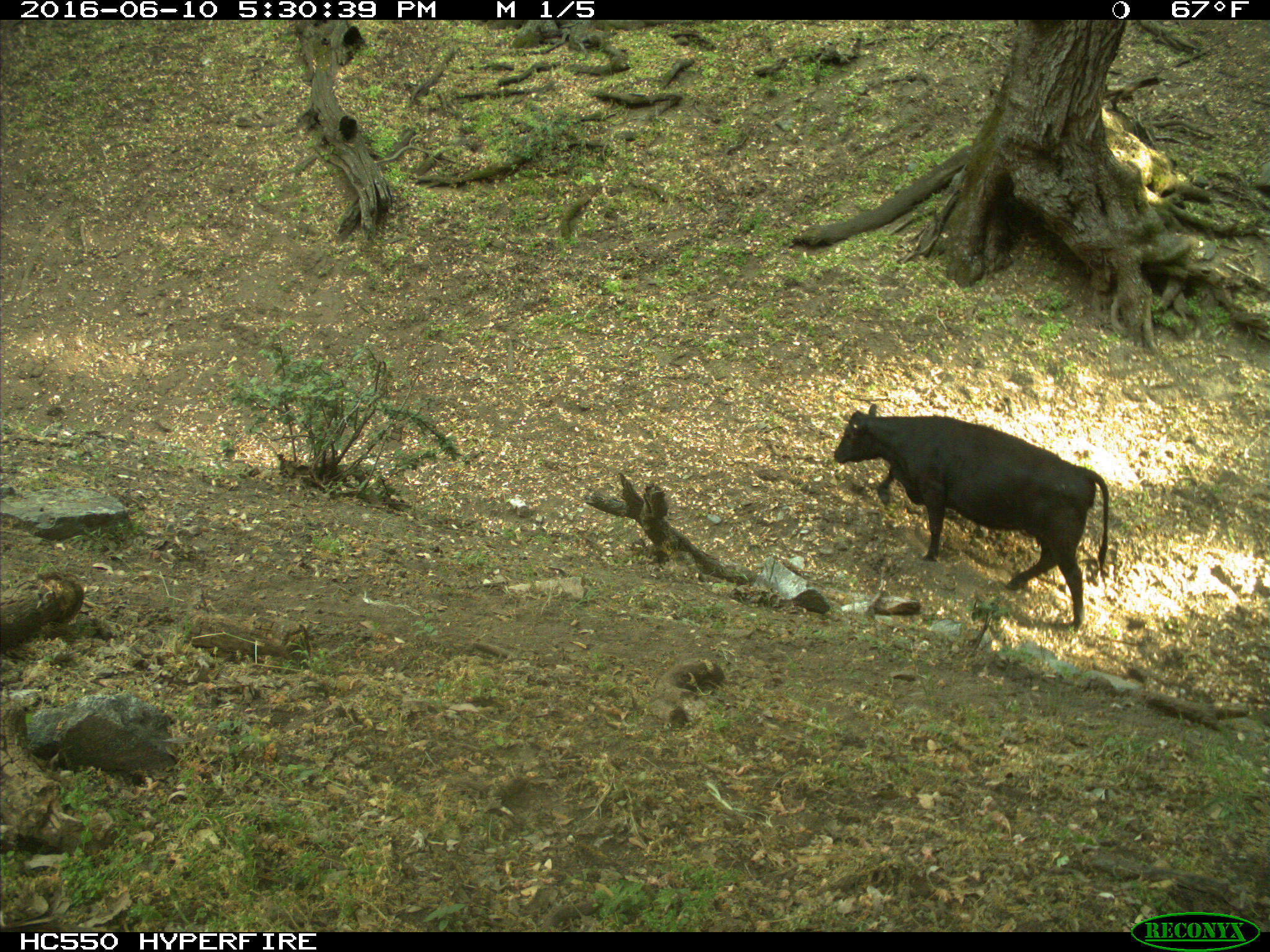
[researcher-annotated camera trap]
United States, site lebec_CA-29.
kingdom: Animalia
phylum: Chordata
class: Mammalia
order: Artiodactyla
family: Bovidae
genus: Bos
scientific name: Bos taurus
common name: domestic cow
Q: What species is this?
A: Bos taurus (domestic cow).